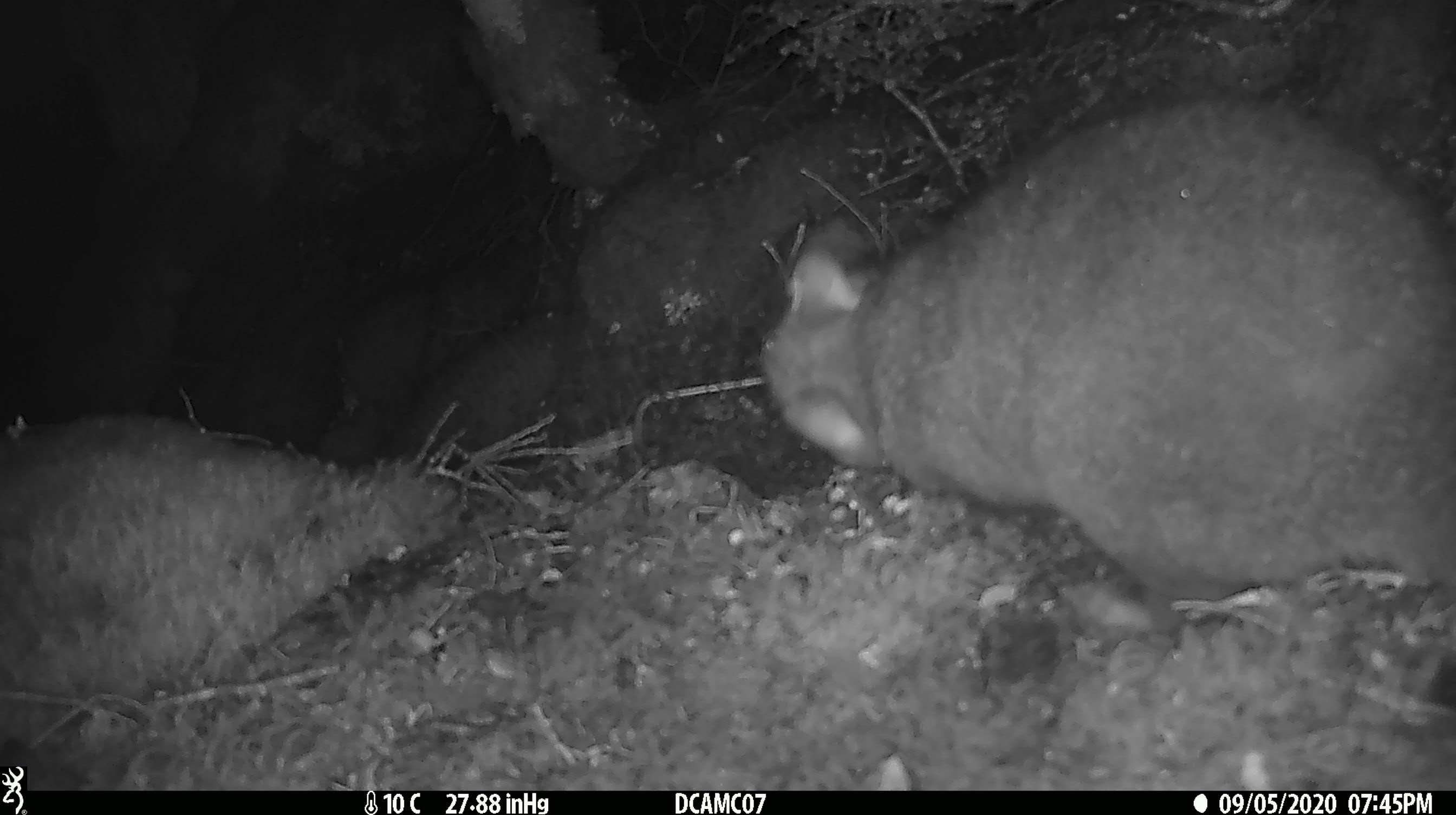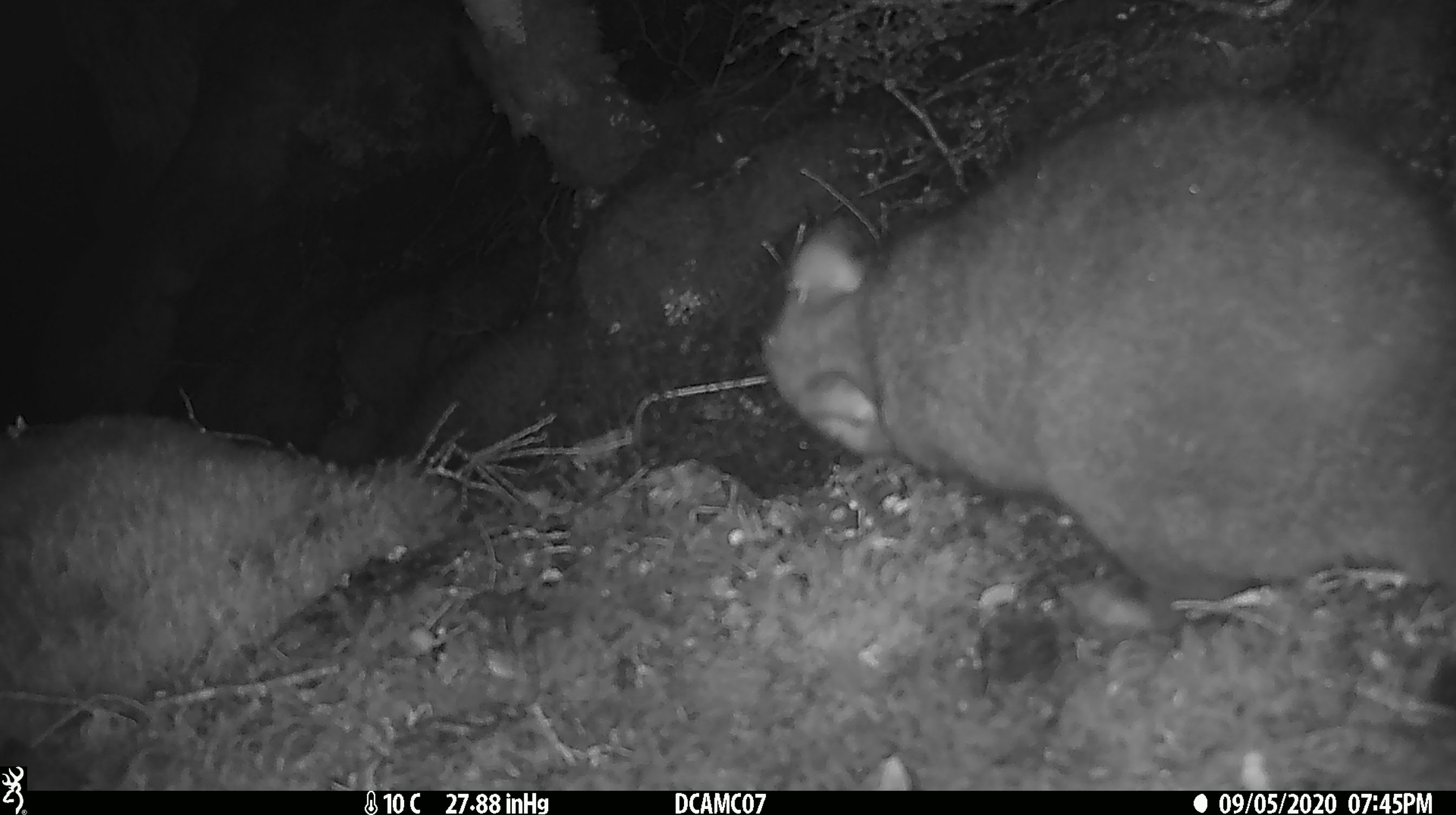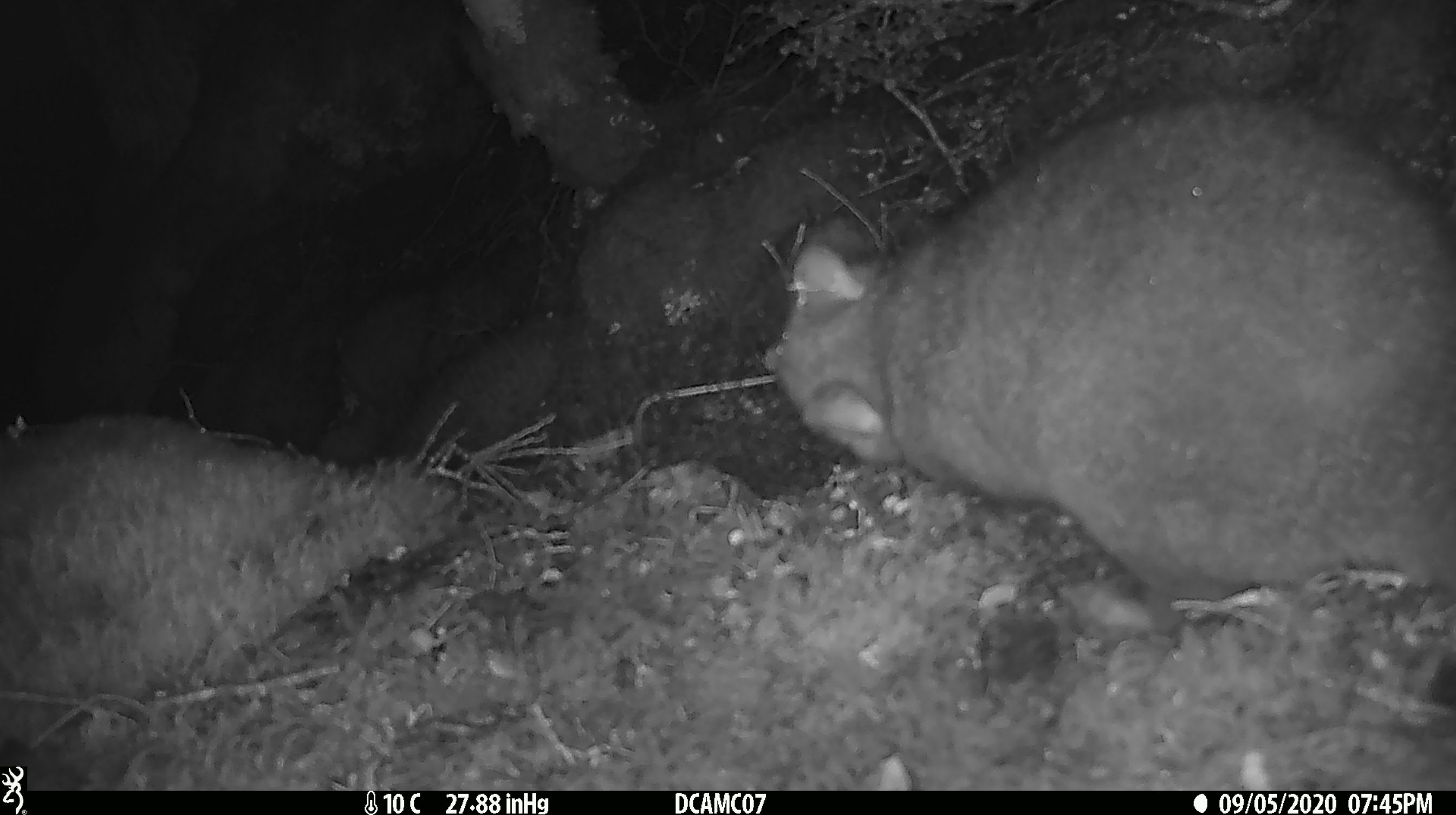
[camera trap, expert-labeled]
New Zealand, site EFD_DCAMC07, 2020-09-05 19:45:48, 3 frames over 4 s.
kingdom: Animalia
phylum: Chordata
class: Mammalia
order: Diprotodontia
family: Phalangeridae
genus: Trichosurus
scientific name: Trichosurus vulpecula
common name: common brushtail possum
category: possum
Possum (common brushtail possum) (Trichosurus vulpecula).